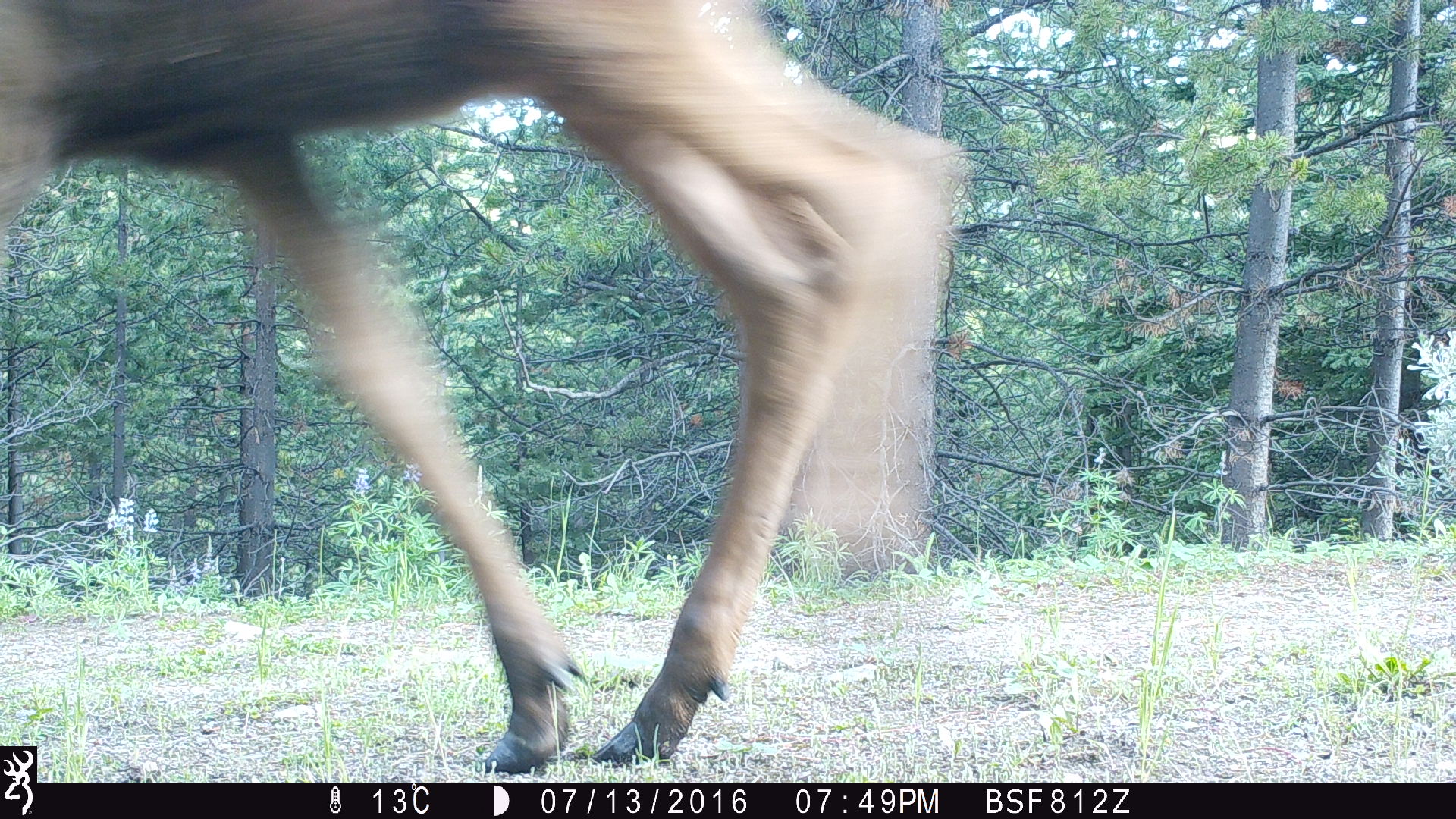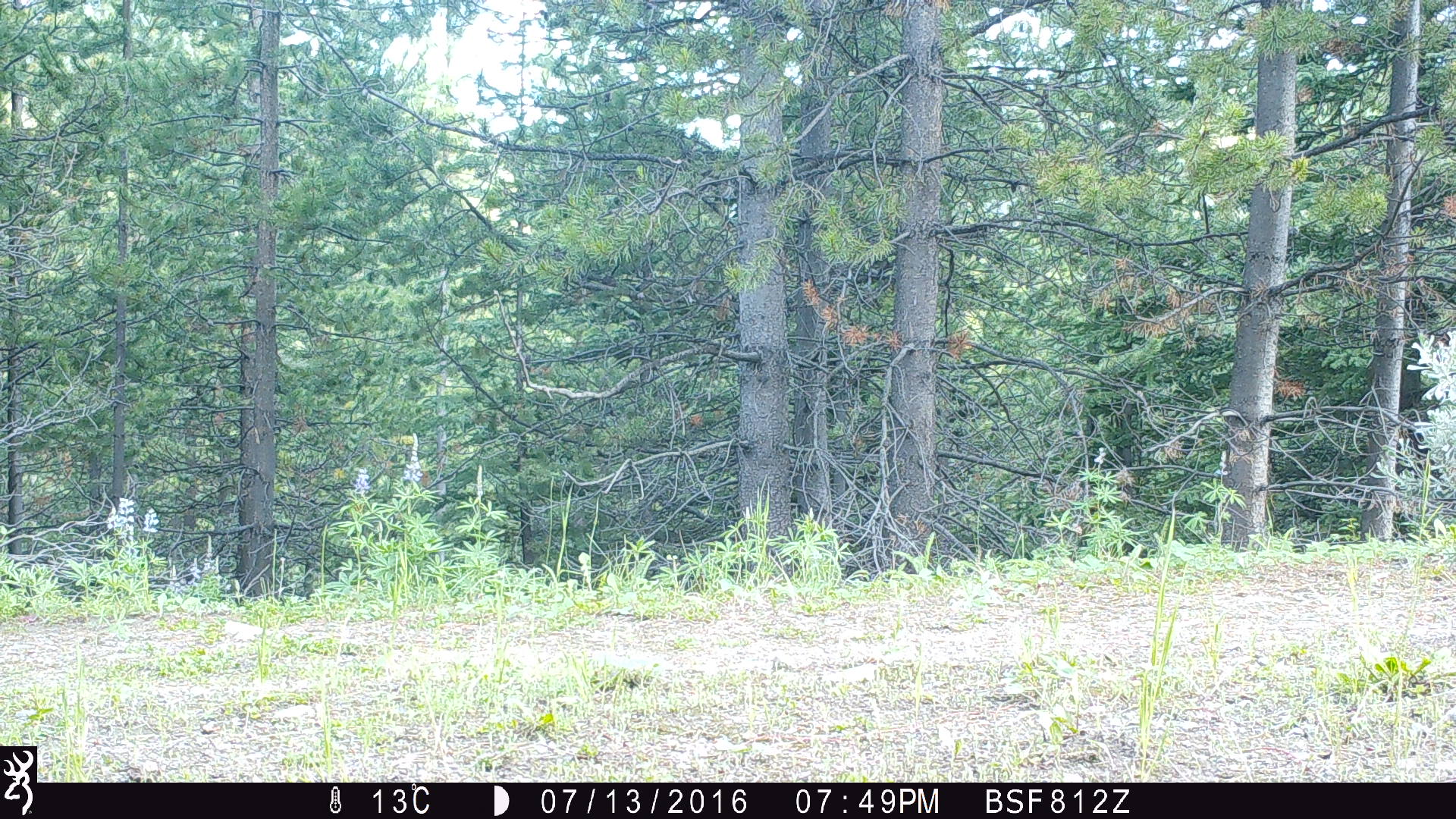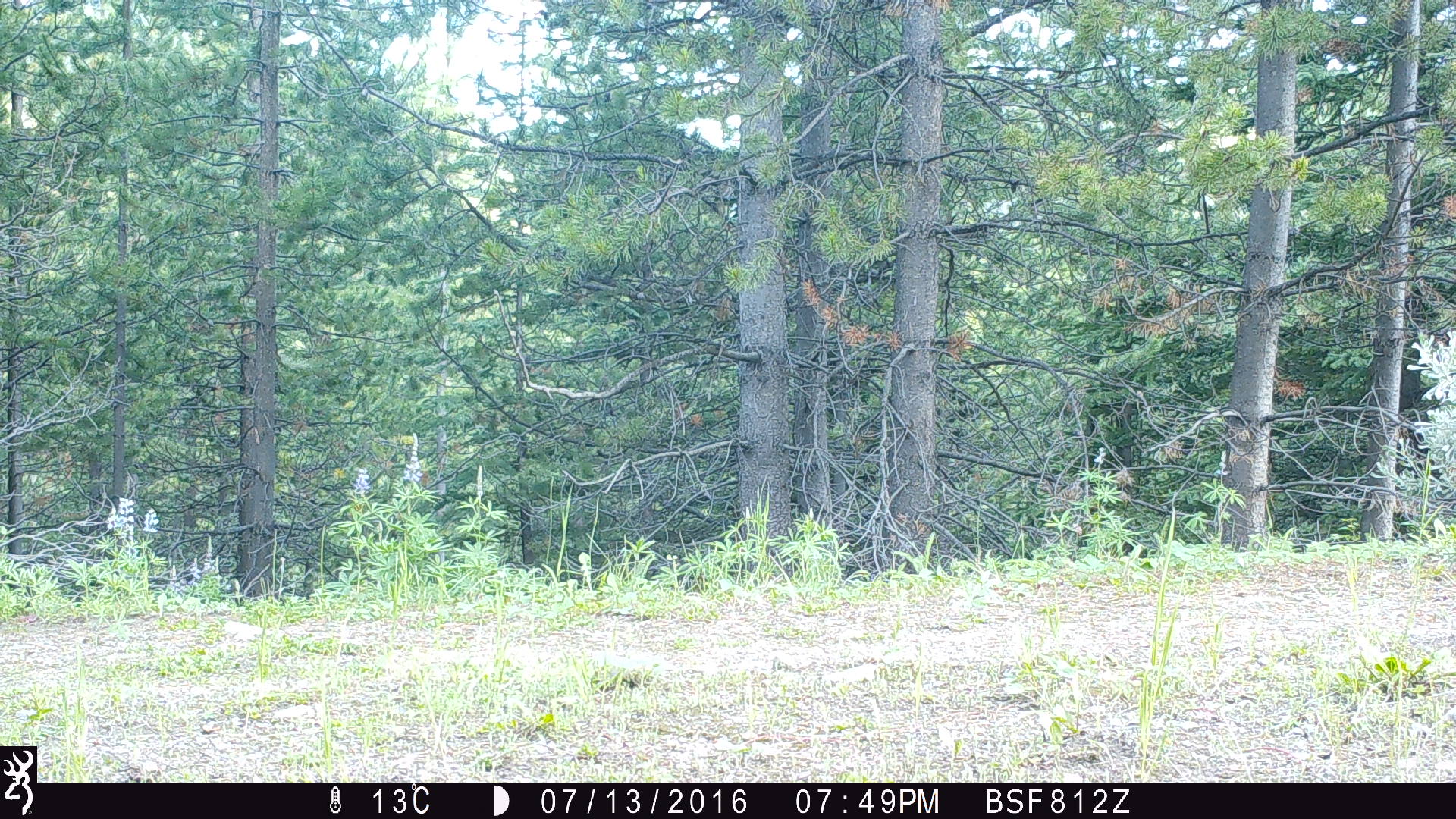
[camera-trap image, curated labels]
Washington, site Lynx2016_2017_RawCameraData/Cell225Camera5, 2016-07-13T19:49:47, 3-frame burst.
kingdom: Animalia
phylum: Chordata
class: Mammalia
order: Artiodactyla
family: Cervidae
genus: Alces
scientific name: Alces alces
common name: moose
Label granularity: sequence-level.